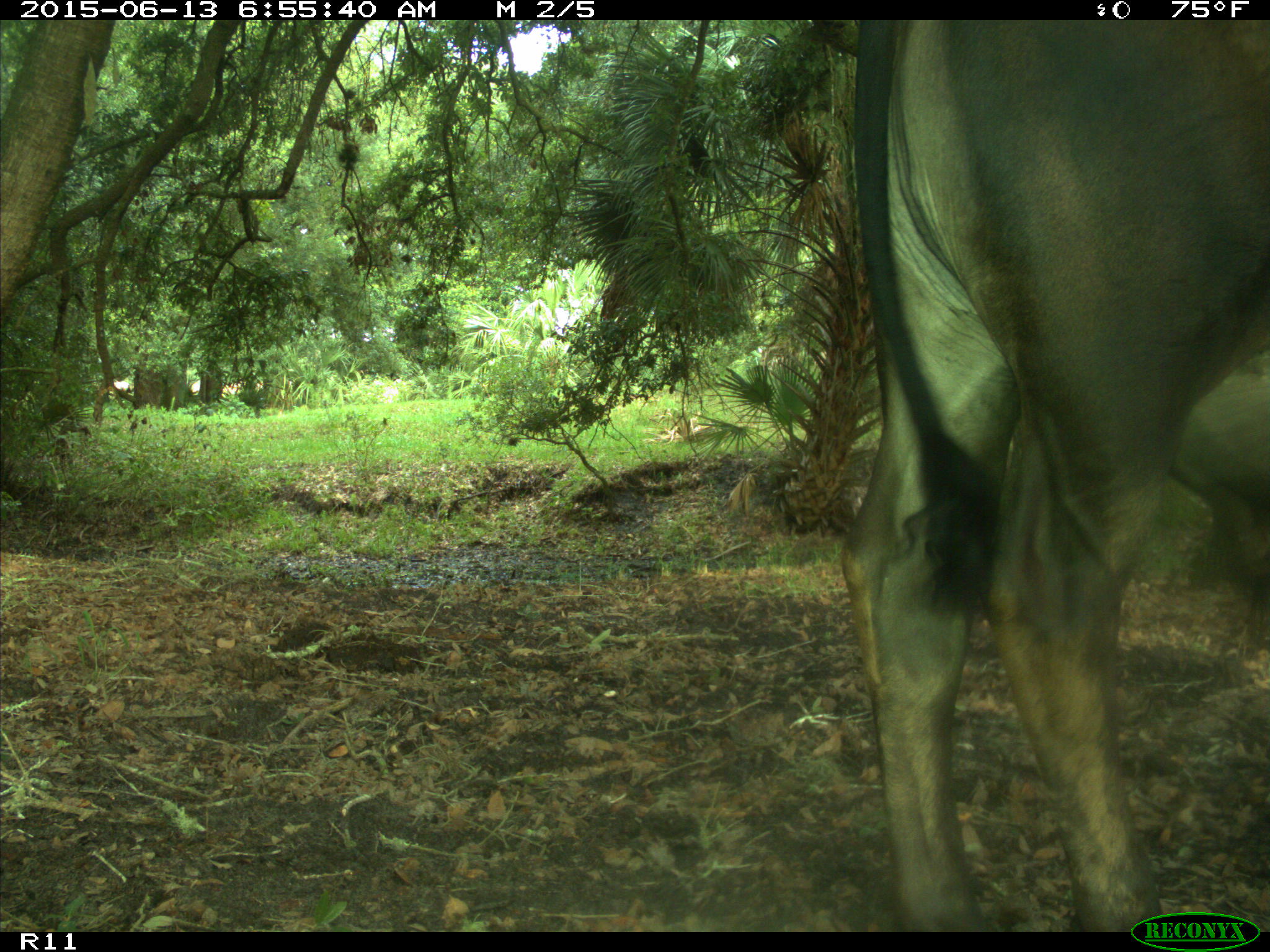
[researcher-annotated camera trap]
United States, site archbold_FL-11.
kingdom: Animalia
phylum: Chordata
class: Mammalia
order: Artiodactyla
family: Bovidae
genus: Bos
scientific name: Bos taurus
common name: domestic cow